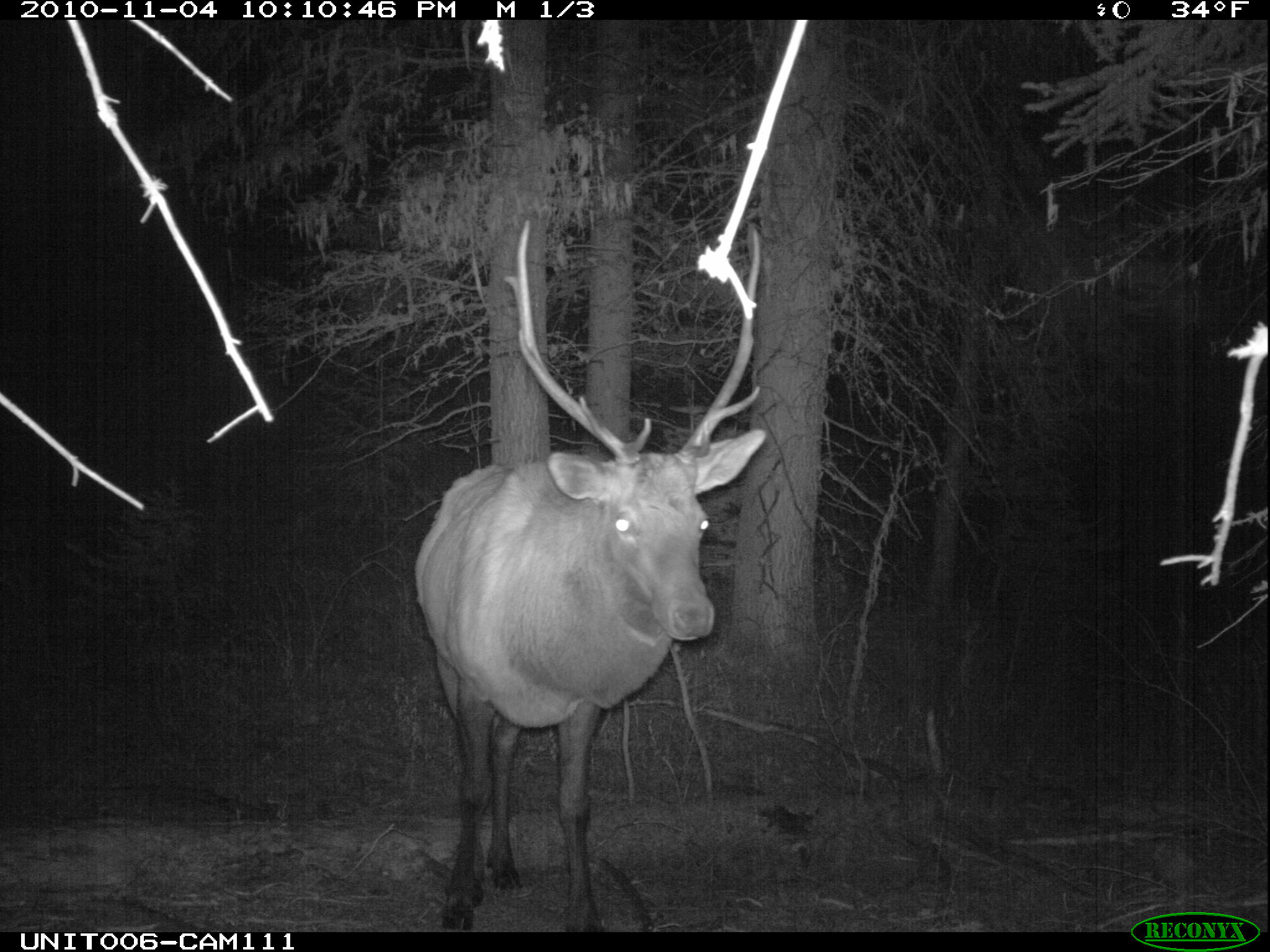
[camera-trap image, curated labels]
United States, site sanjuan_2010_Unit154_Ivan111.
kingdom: Animalia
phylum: Chordata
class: Mammalia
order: Artiodactyla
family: Cervidae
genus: Cervus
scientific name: Cervus elaphus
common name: red deer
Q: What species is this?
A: Cervus elaphus (red deer).